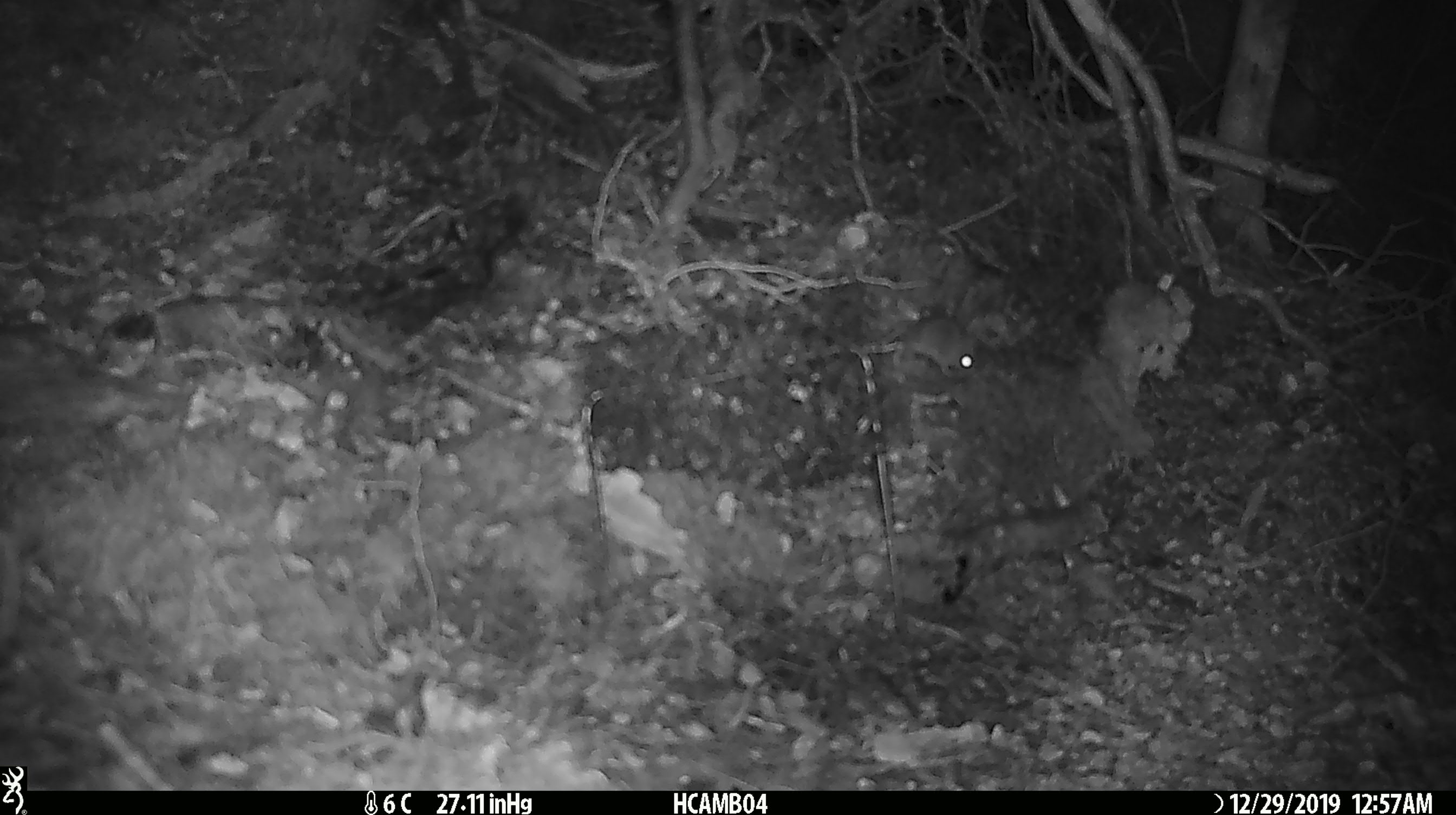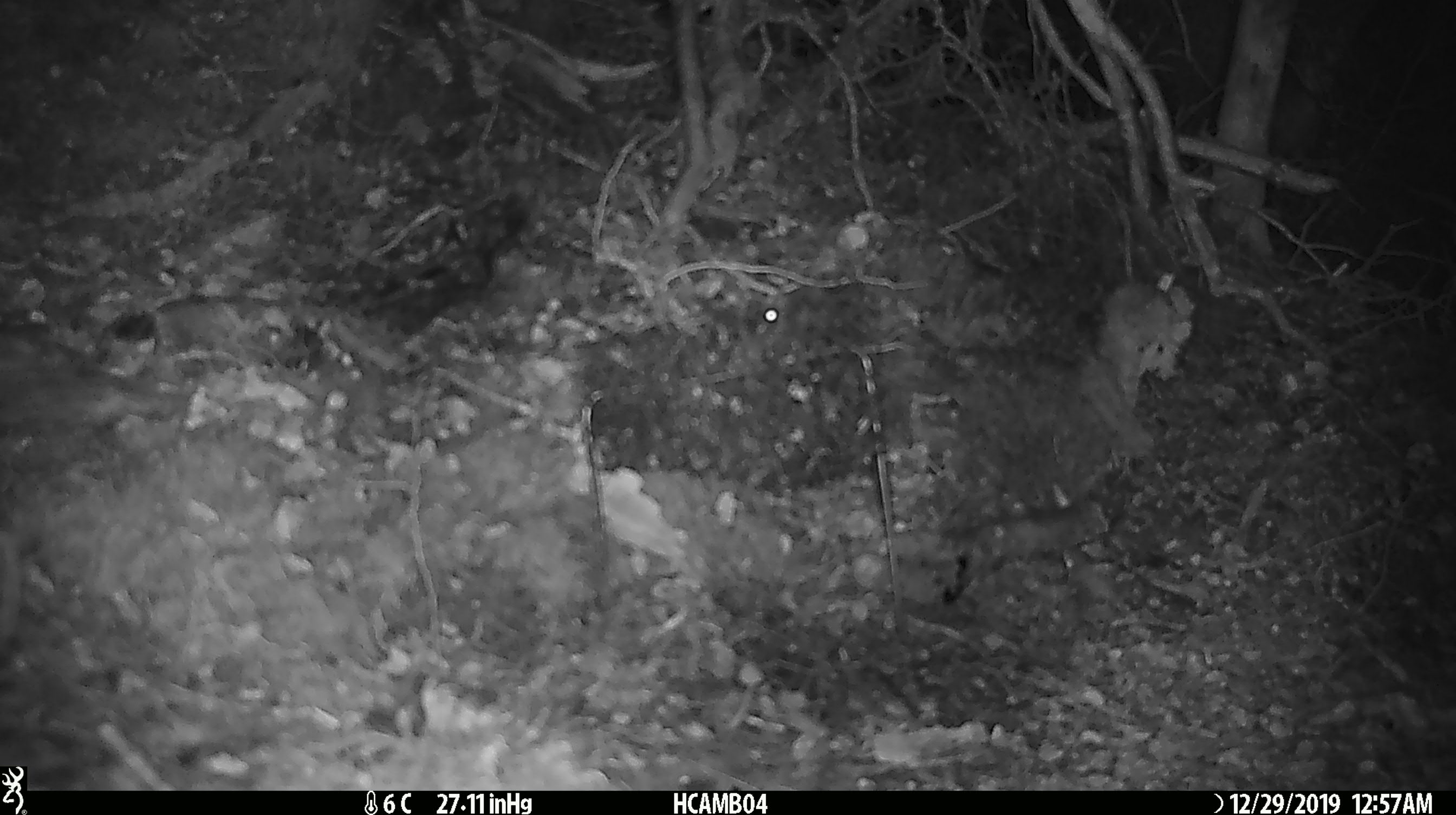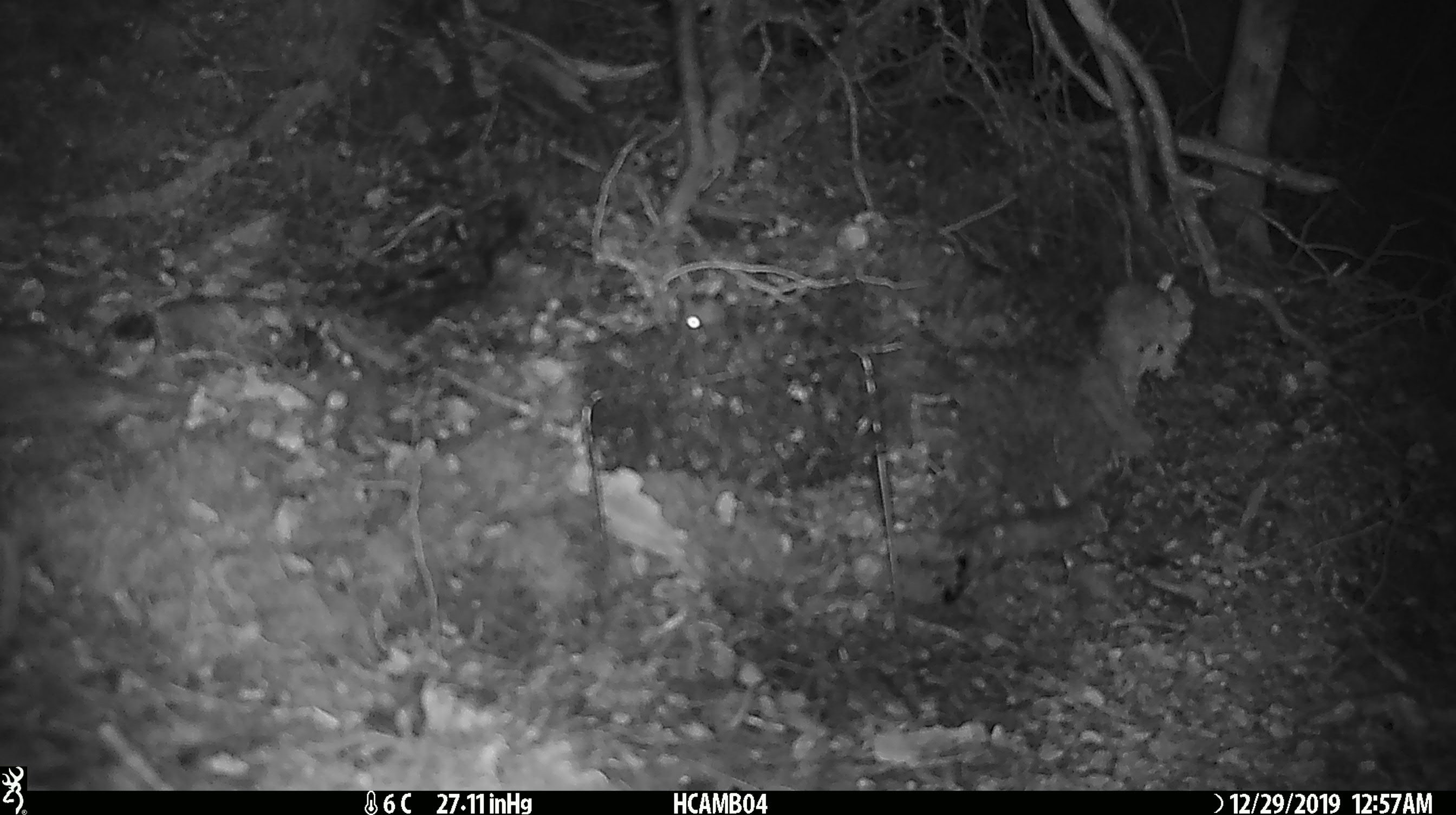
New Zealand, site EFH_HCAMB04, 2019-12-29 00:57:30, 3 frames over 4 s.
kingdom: Animalia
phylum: Chordata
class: Mammalia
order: Rodentia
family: Muridae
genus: Mus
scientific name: Mus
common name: mouse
Mouse (Mus).